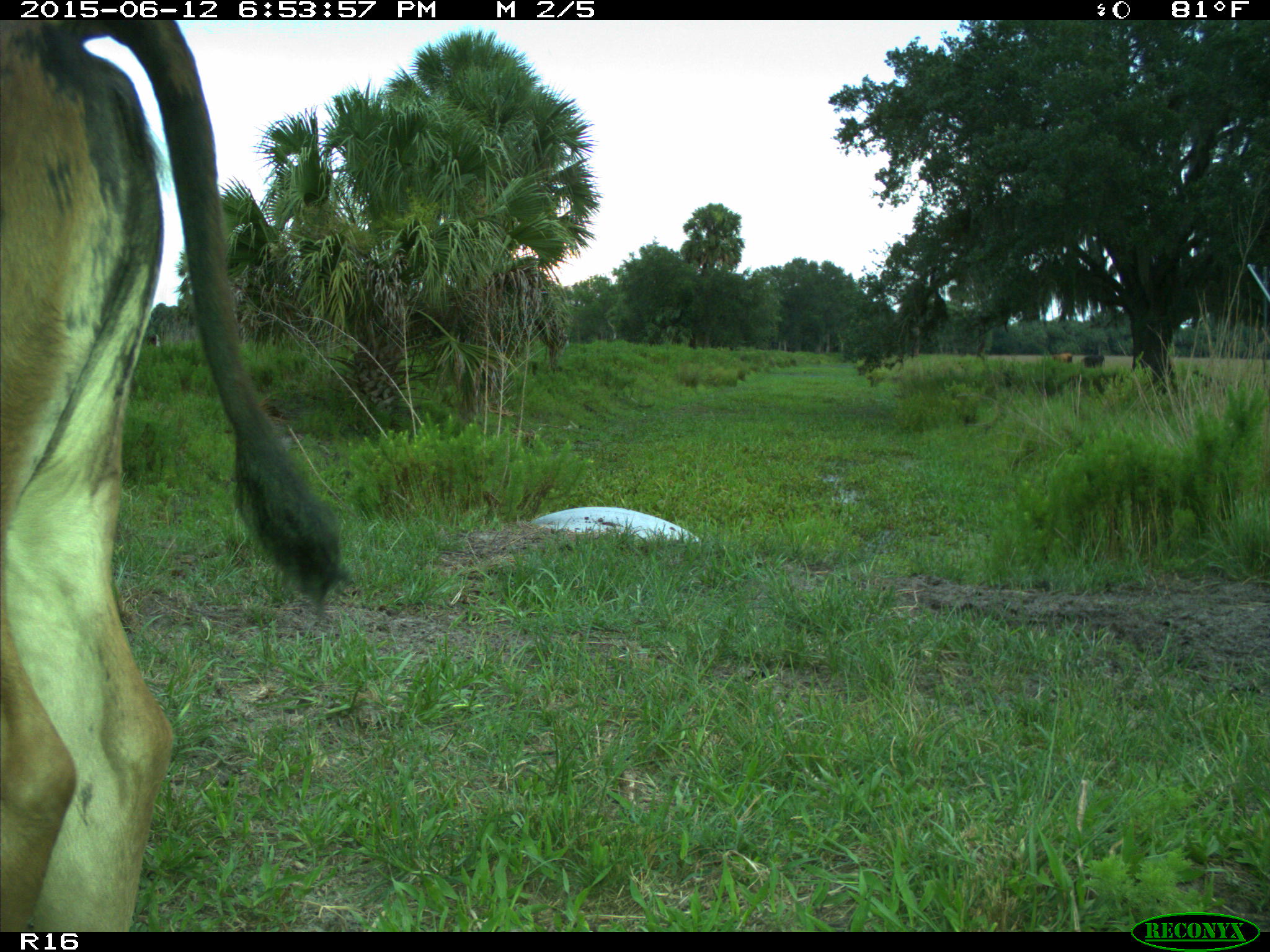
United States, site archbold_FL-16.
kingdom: Animalia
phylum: Chordata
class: Mammalia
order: Artiodactyla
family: Bovidae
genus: Bos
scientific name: Bos taurus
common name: domestic cow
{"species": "Bos taurus (domestic cow)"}